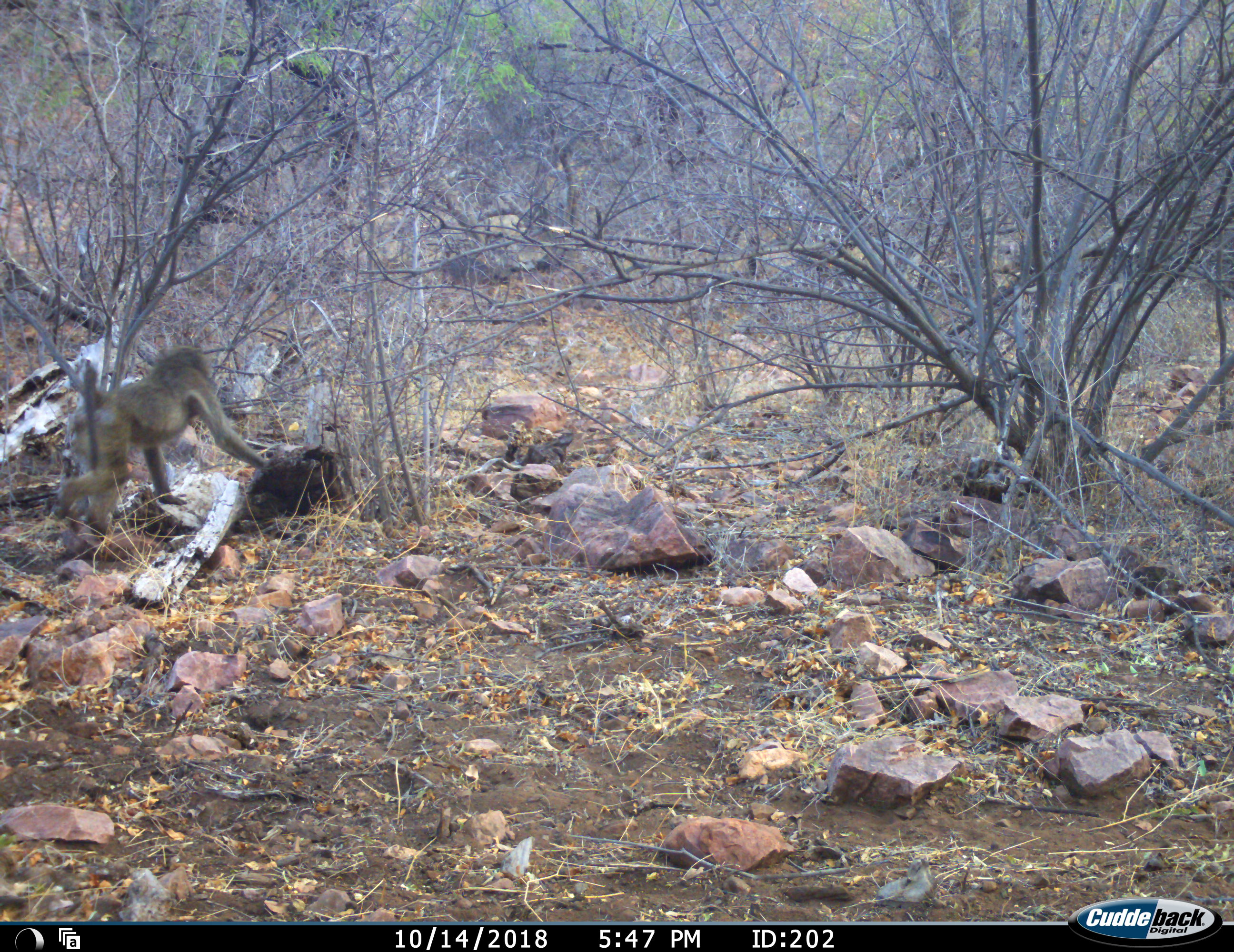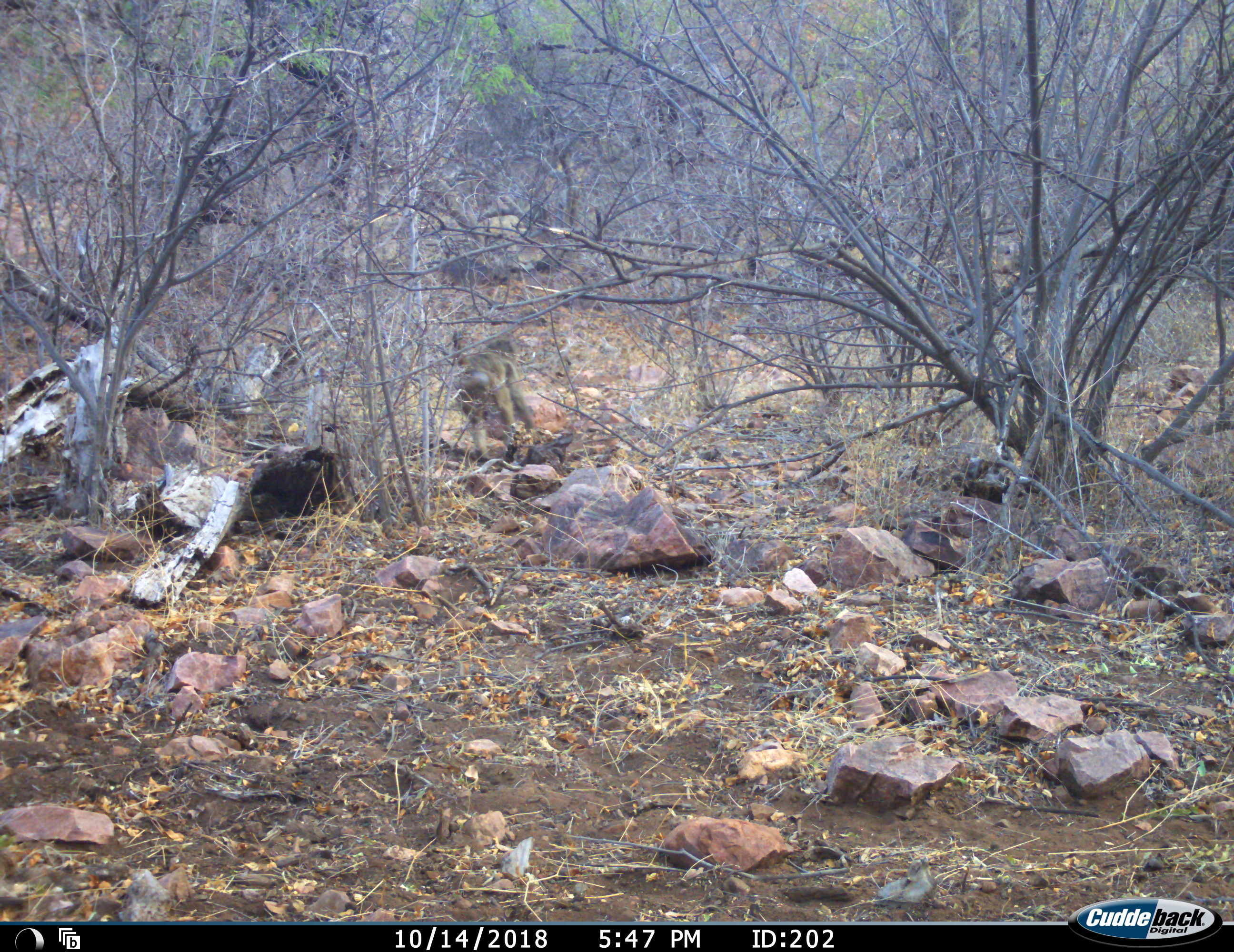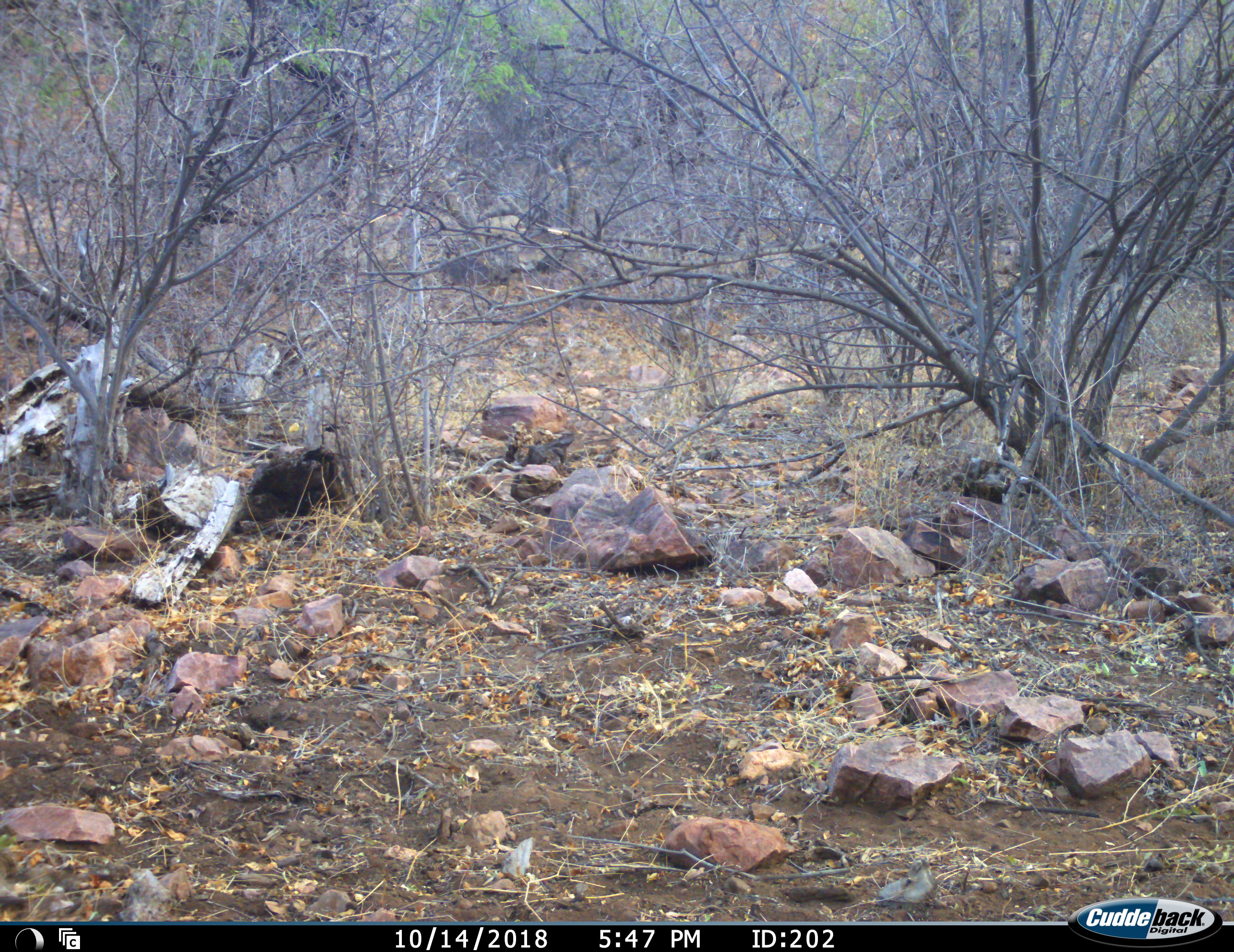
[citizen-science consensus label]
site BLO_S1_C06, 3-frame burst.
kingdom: Animalia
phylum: Chordata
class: Mammalia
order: Primates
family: Cercopithecidae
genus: Papio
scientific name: Papio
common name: baboon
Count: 1.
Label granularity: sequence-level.